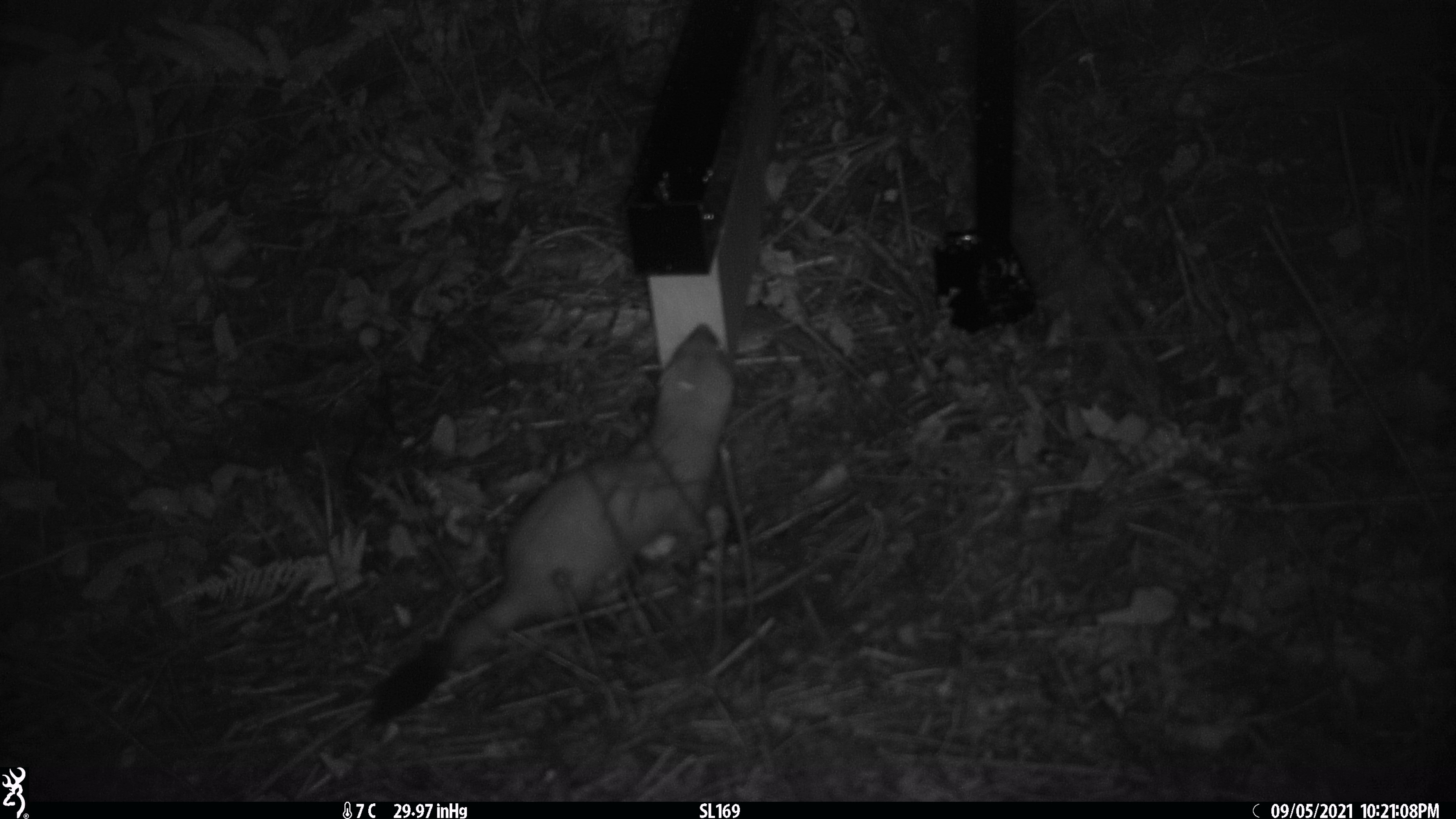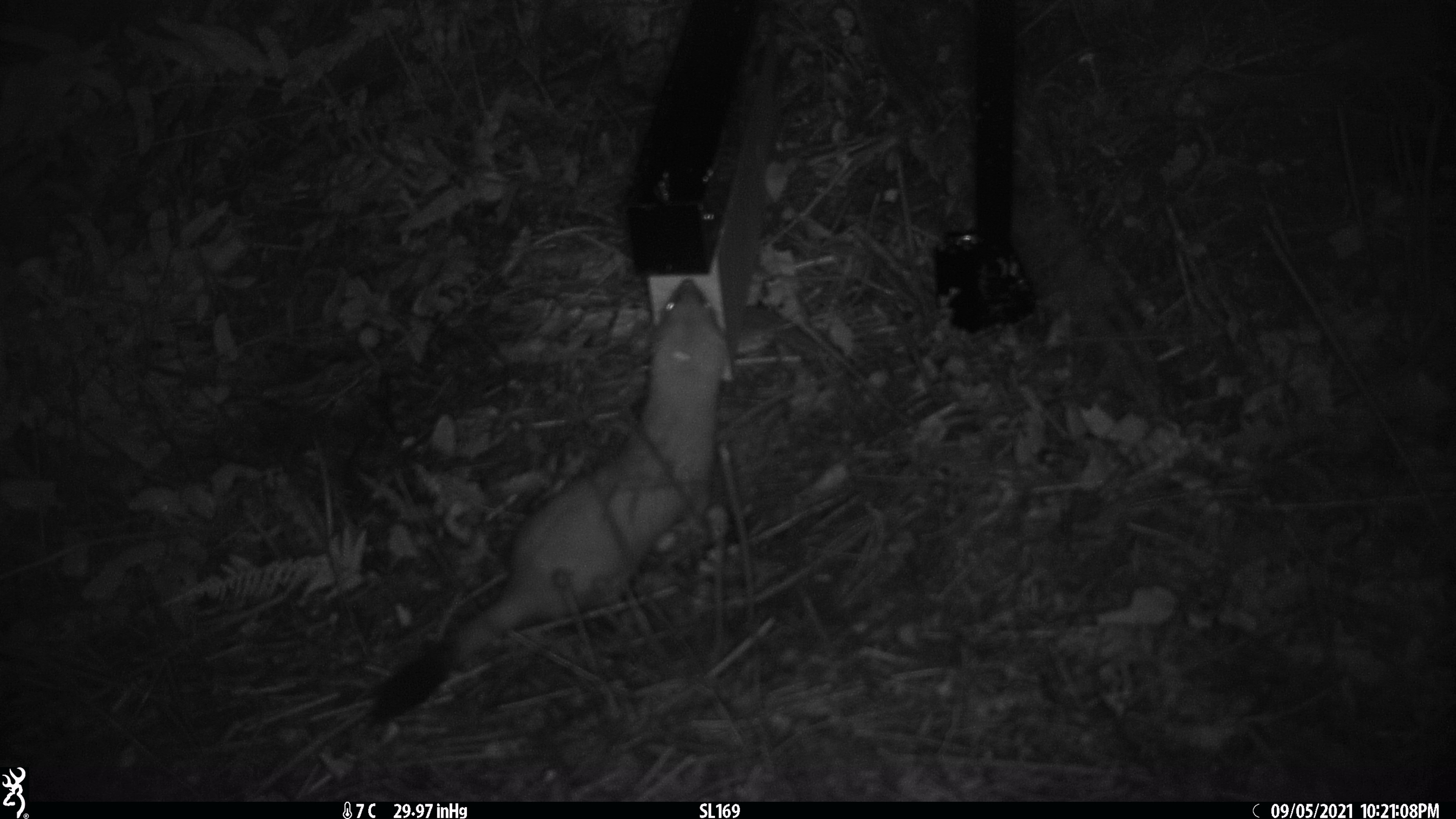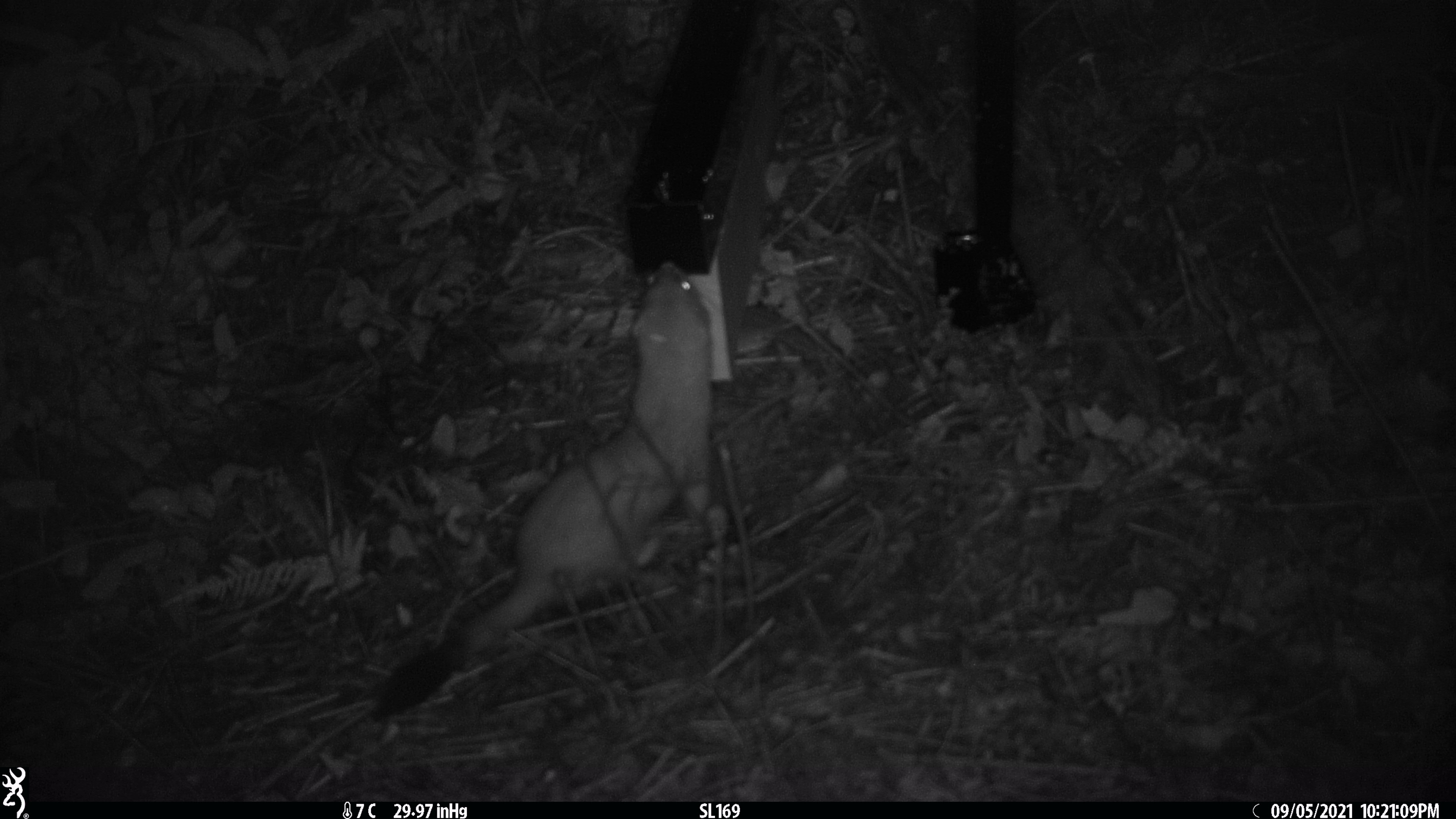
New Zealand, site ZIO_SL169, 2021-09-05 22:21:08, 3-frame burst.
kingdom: Animalia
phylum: Chordata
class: Mammalia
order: Carnivora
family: Mustelidae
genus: Mustela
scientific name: Mustela erminea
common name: stoat